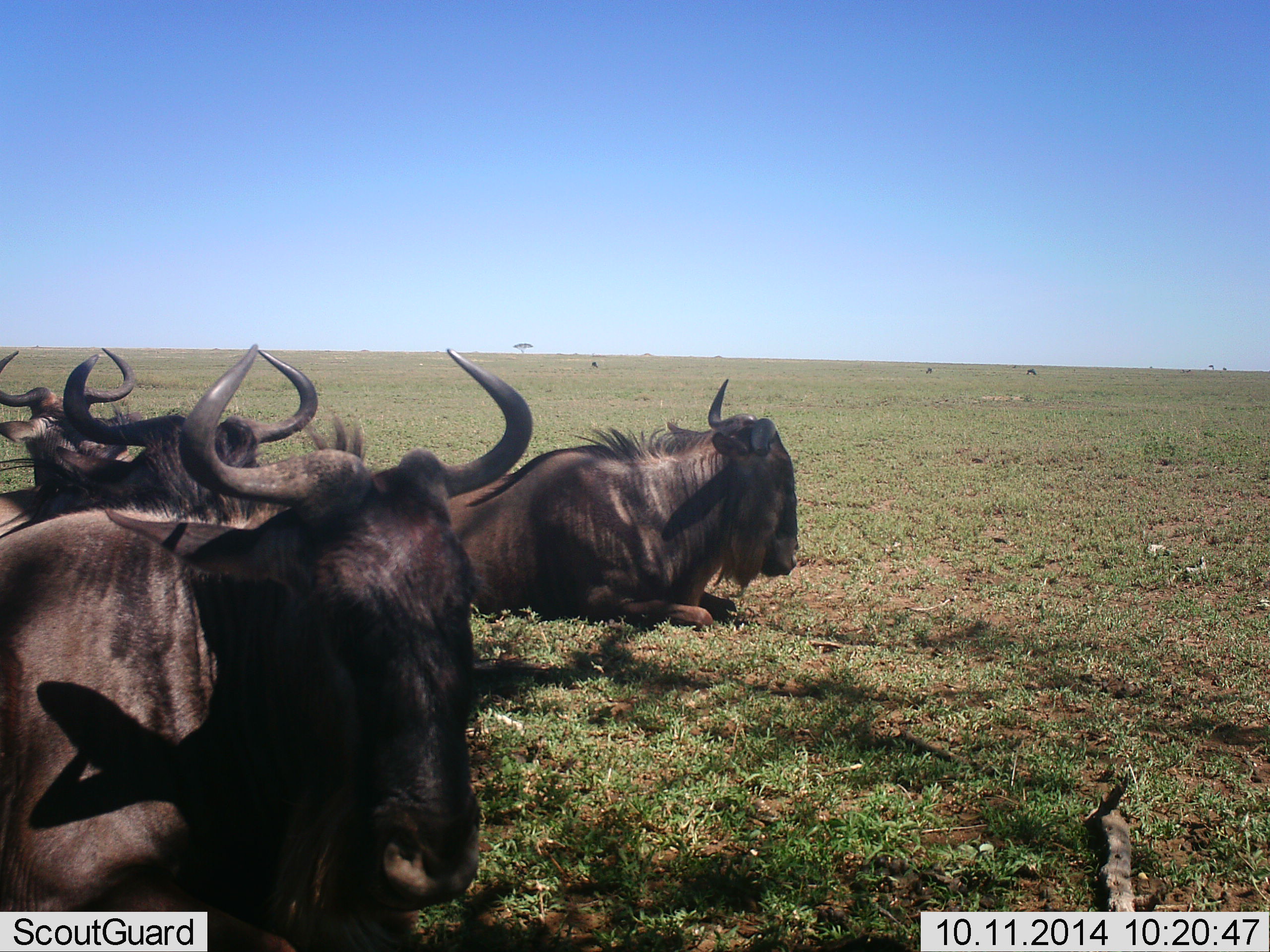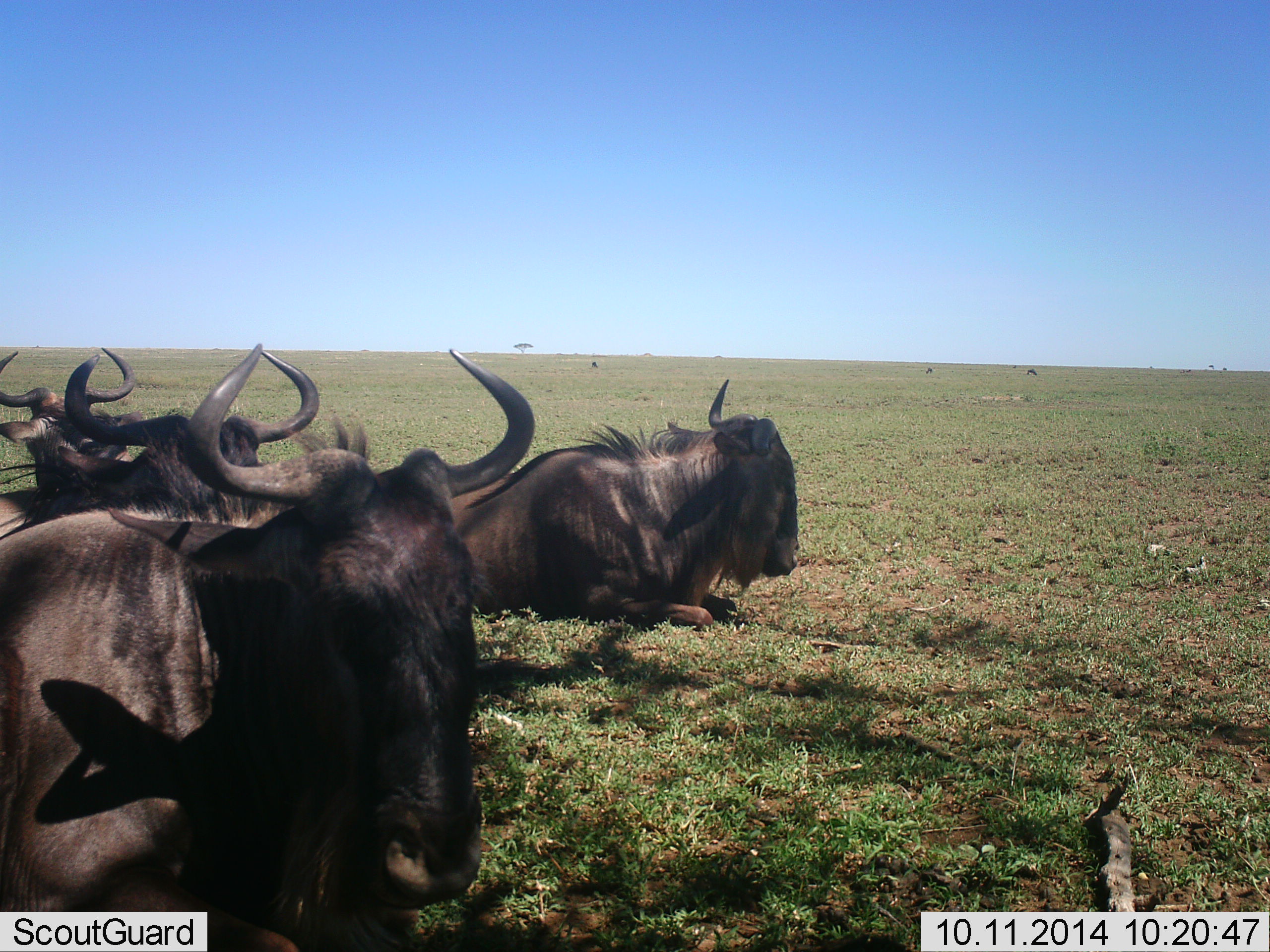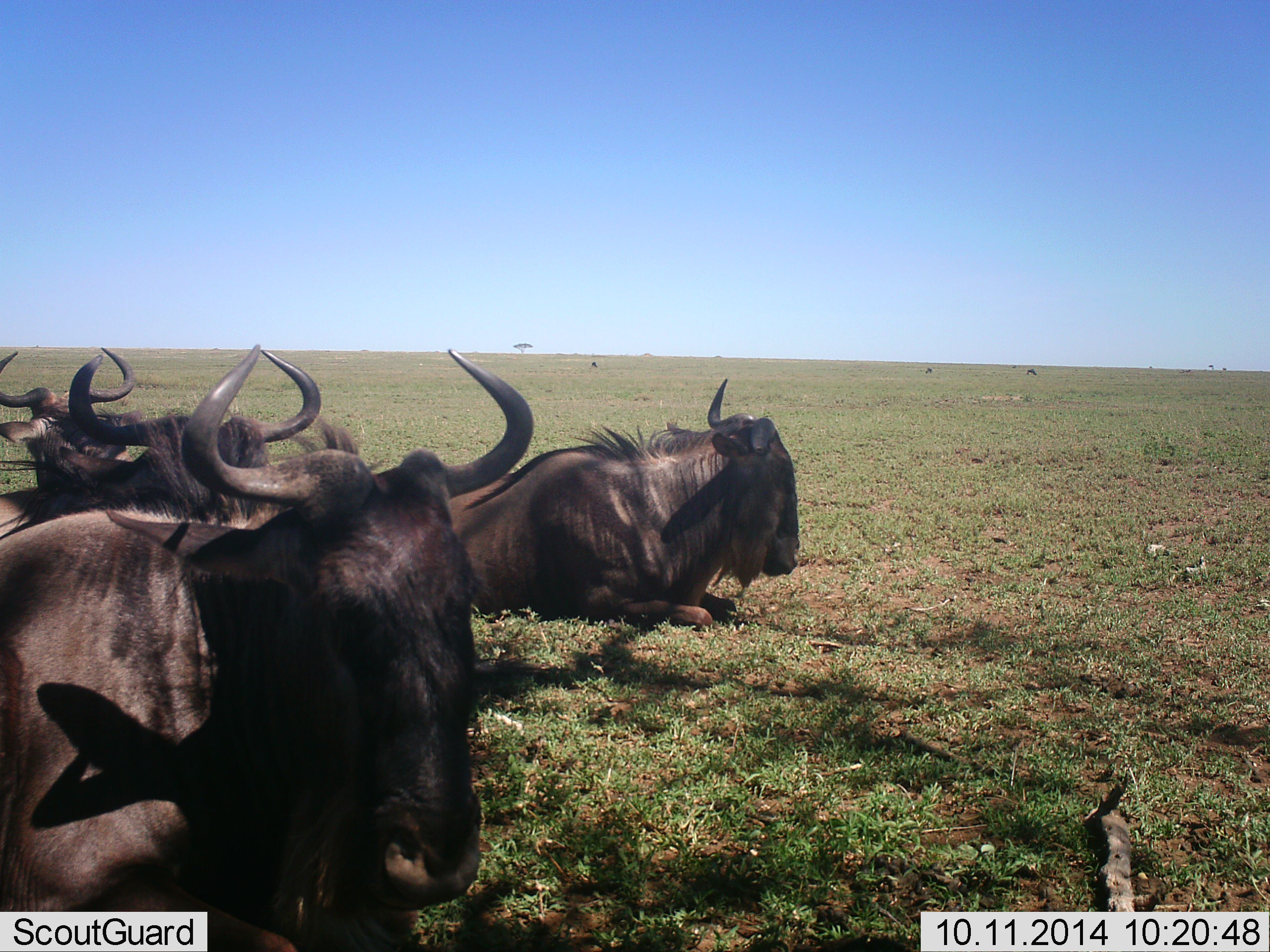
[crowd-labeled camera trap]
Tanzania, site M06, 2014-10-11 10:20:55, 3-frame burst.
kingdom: Animalia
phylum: Chordata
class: Mammalia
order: Artiodactyla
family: Bovidae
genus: Connochaetes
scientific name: Connochaetes taurinus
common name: blue wildebeest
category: wildebeest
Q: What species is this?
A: Wildebeest (blue wildebeest) (Connochaetes taurinus).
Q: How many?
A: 4.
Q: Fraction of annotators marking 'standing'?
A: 0%.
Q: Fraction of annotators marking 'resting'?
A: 100%.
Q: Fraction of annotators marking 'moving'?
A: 0%.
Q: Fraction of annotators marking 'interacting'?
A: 0%.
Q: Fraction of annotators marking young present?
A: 0%.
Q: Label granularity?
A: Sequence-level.